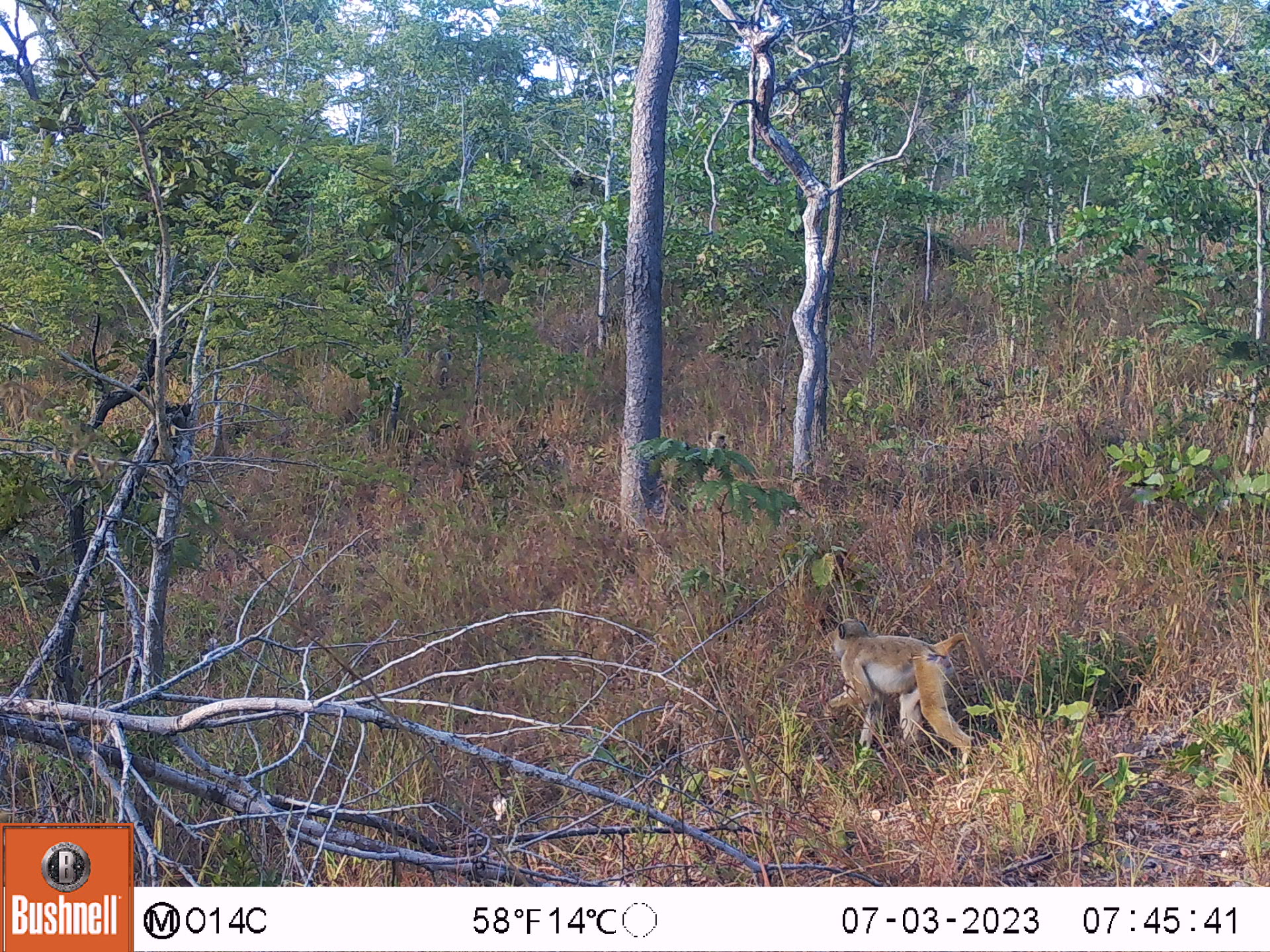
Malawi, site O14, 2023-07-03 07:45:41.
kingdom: Animalia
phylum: Chordata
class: Mammalia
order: Primates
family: Cercopithecidae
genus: Papio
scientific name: Papio cynocephalus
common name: yellow baboon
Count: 1.